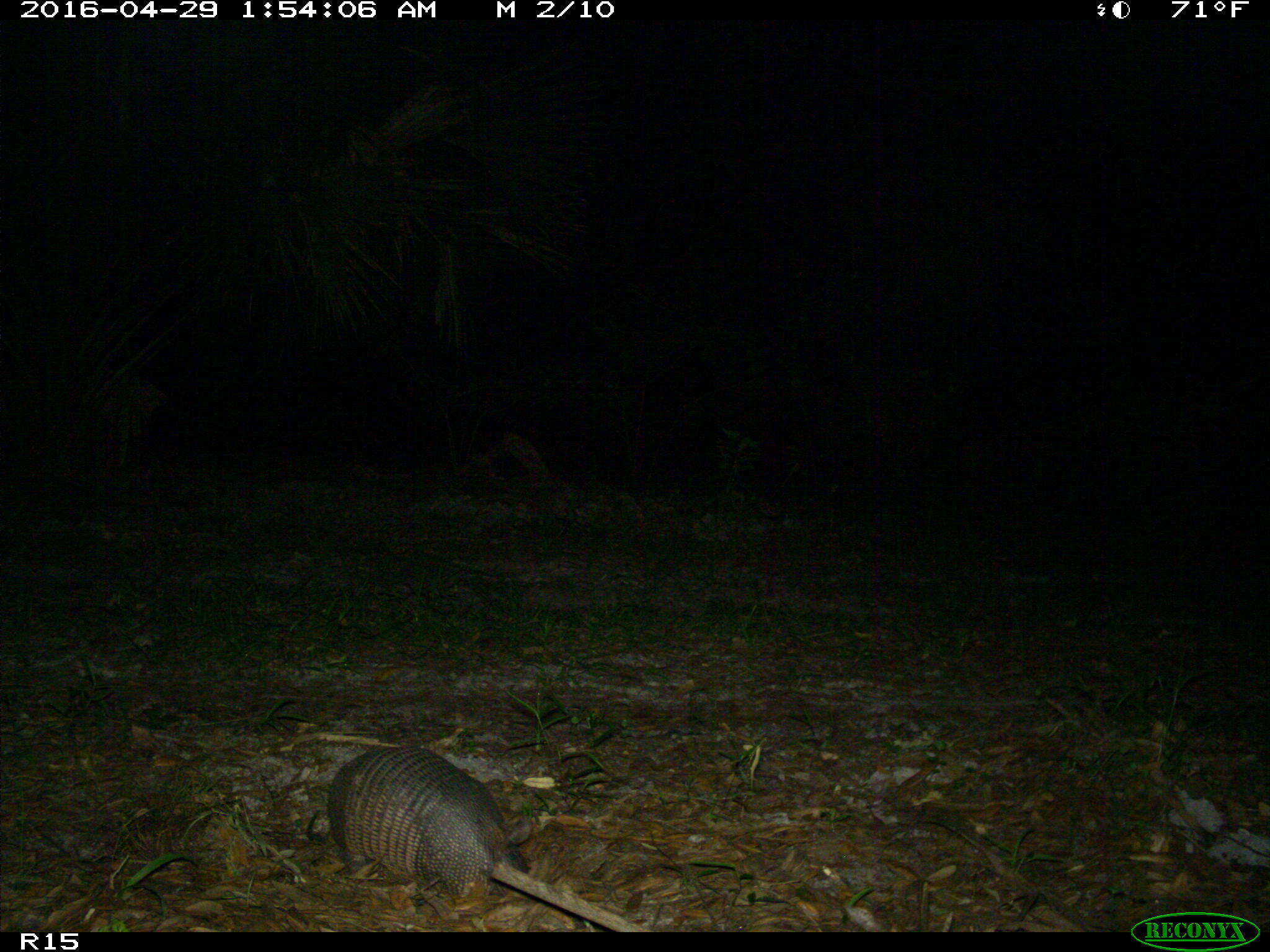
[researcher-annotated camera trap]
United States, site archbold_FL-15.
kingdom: Animalia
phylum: Chordata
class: Mammalia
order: Cingulata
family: Dasypodidae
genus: Dasypus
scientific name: Dasypus novemcinctus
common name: nine-banded armadillo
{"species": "Dasypus novemcinctus (nine-banded armadillo)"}